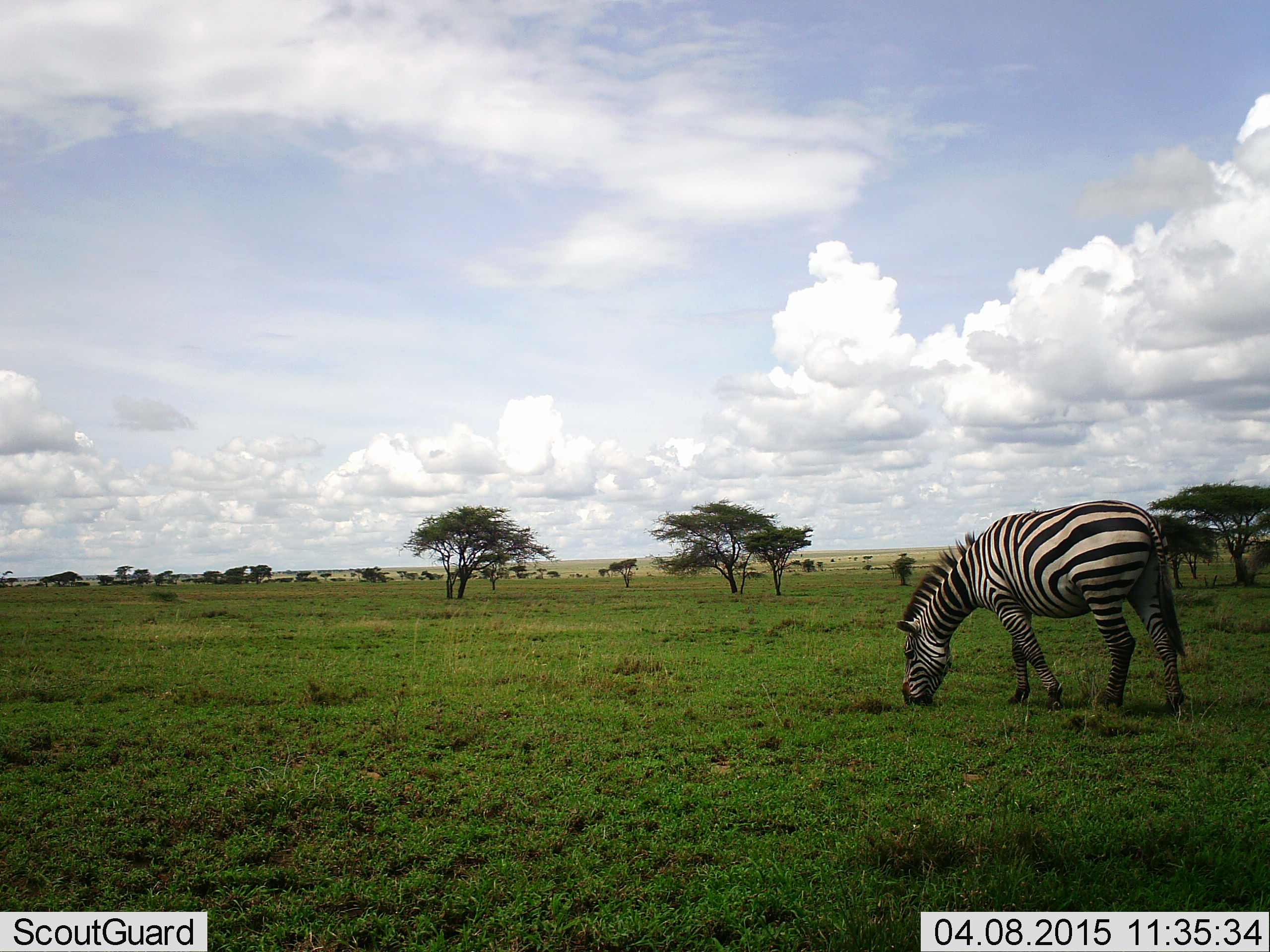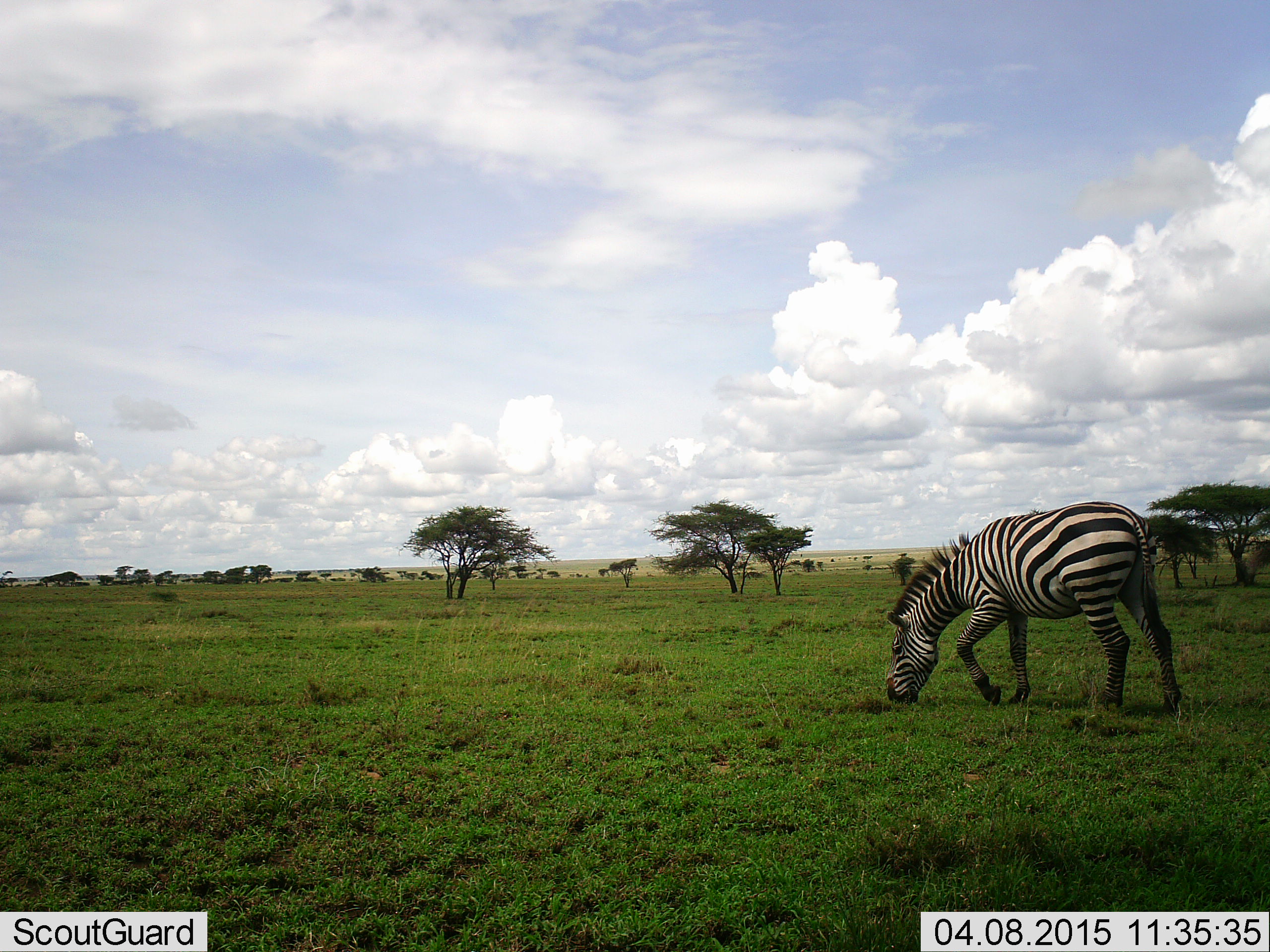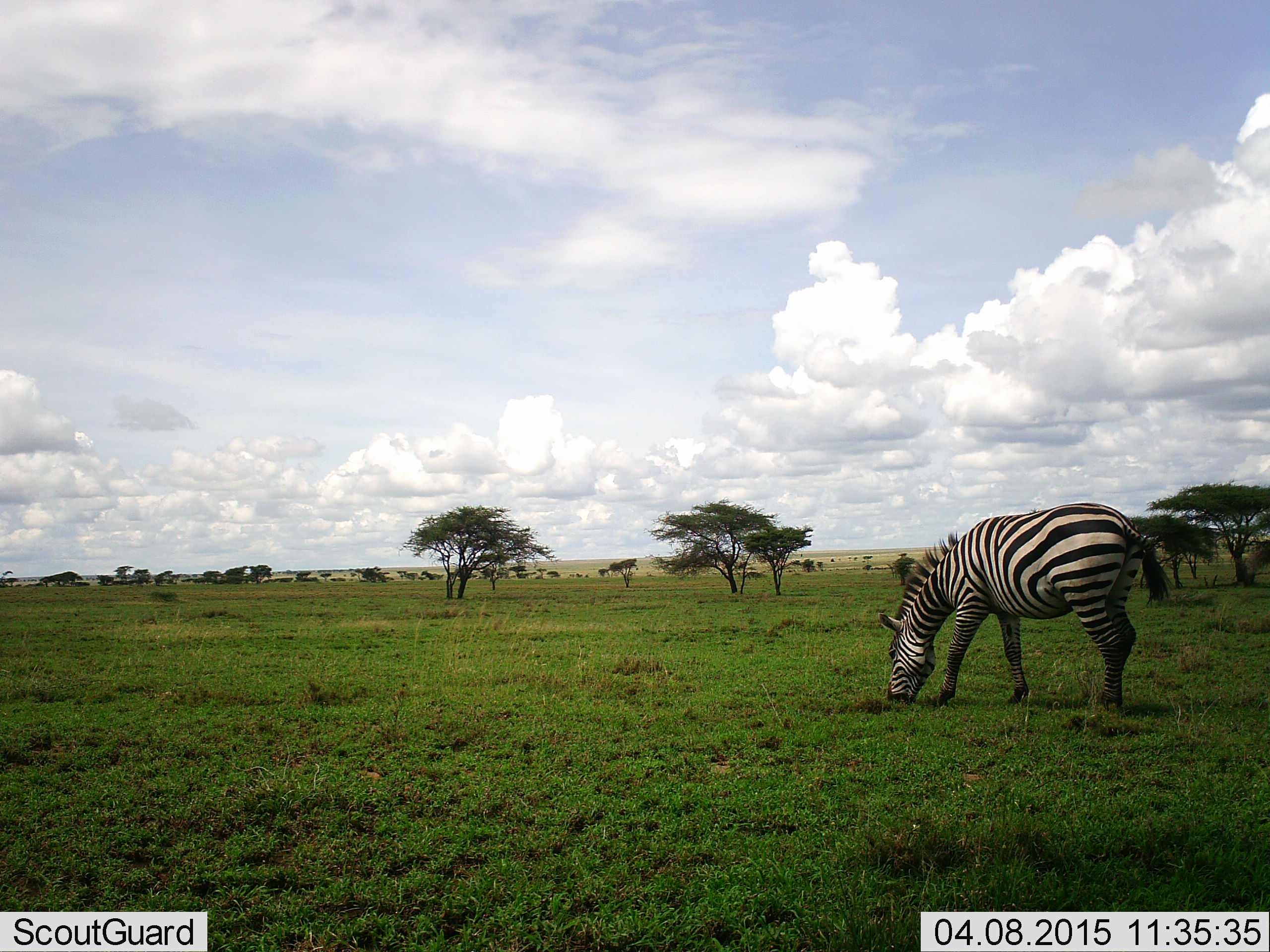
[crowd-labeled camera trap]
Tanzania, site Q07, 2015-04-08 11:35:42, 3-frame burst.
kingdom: Animalia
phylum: Chordata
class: Mammalia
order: Perissodactyla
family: Equidae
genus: Equus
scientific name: Equus quagga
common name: plains zebra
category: zebra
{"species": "zebra (plains zebra) (Equus quagga)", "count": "1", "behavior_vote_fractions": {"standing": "10%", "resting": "0%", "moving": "0%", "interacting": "0%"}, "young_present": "0%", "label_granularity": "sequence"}